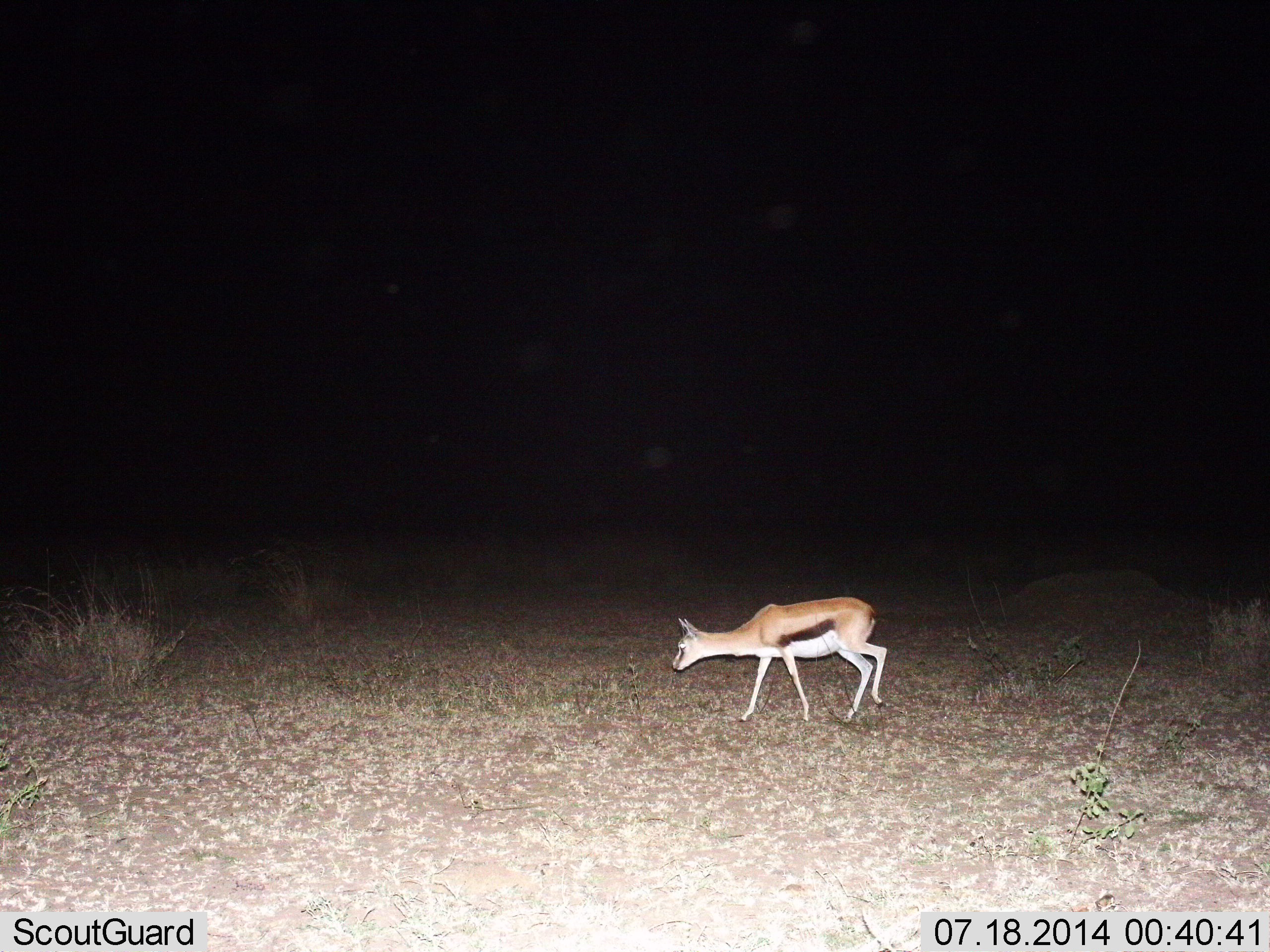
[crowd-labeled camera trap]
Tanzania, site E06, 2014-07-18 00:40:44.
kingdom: Animalia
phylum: Chordata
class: Mammalia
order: Artiodactyla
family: Bovidae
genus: Eudorcas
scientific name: Eudorcas thomsonii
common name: thomson's gazelle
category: gazellethomsons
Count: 1.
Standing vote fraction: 0%.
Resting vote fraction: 0%.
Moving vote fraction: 80%.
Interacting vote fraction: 0%.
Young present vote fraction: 0%.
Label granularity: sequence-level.